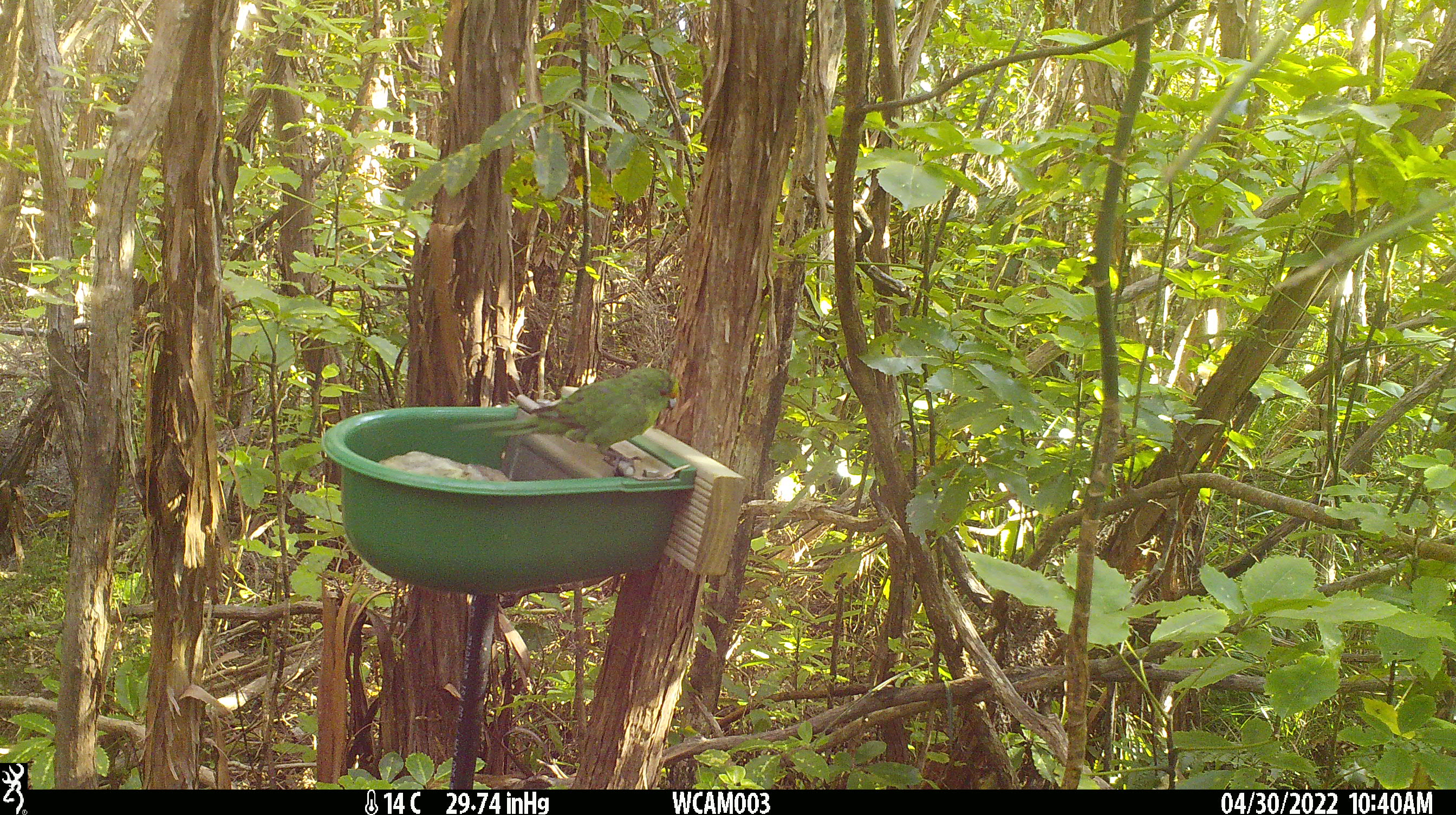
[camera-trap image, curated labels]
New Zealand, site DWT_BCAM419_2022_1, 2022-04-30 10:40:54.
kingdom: Animalia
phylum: Chordata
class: Aves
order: Psittaciformes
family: Psittaculidae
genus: Cyanoramphus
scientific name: Cyanoramphus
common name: parakeet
Parakeet (Cyanoramphus).